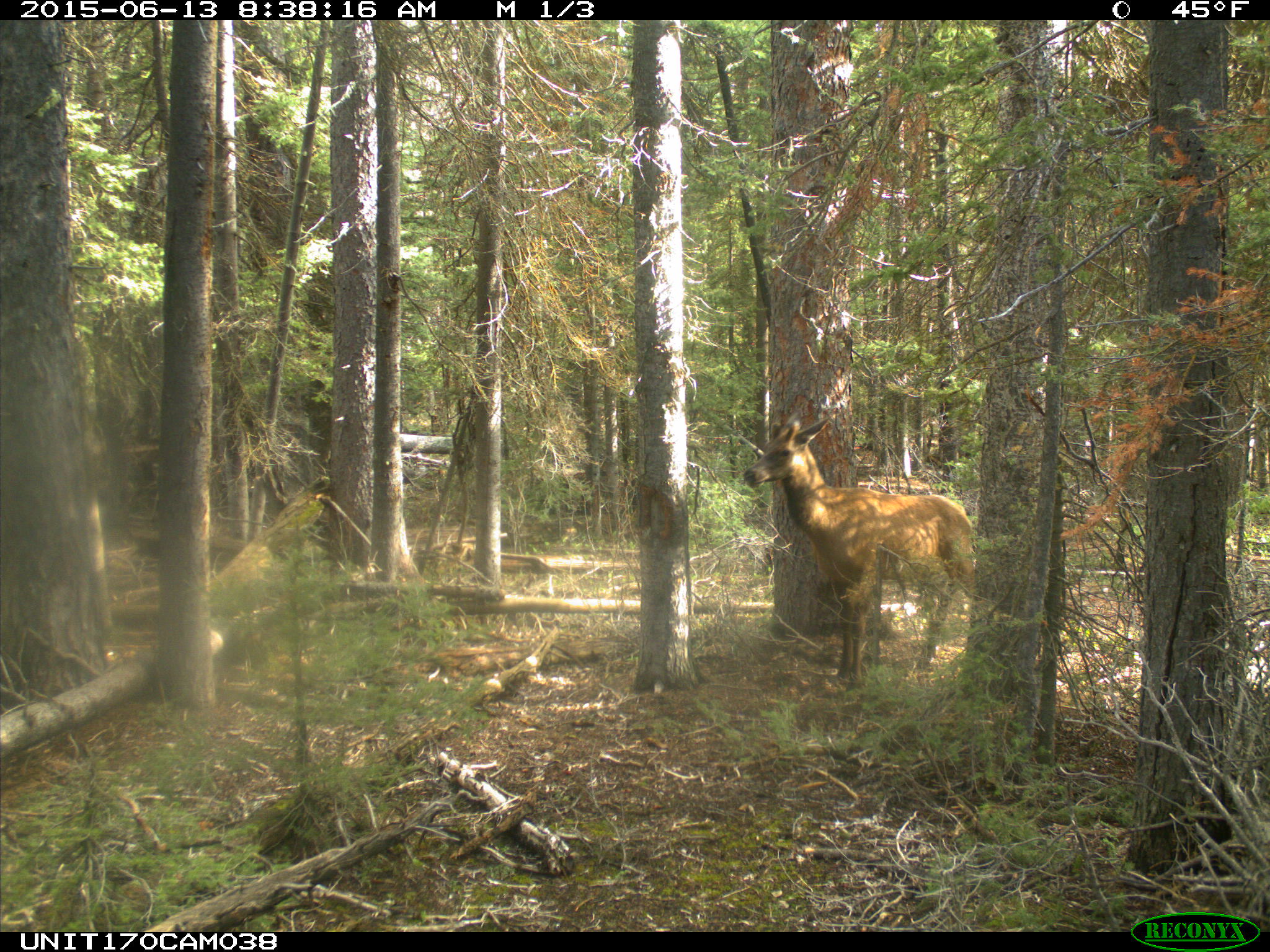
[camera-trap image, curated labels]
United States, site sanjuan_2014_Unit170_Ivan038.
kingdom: Animalia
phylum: Chordata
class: Mammalia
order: Artiodactyla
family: Cervidae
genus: Cervus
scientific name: Cervus elaphus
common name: red deer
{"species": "Cervus elaphus (red deer)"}